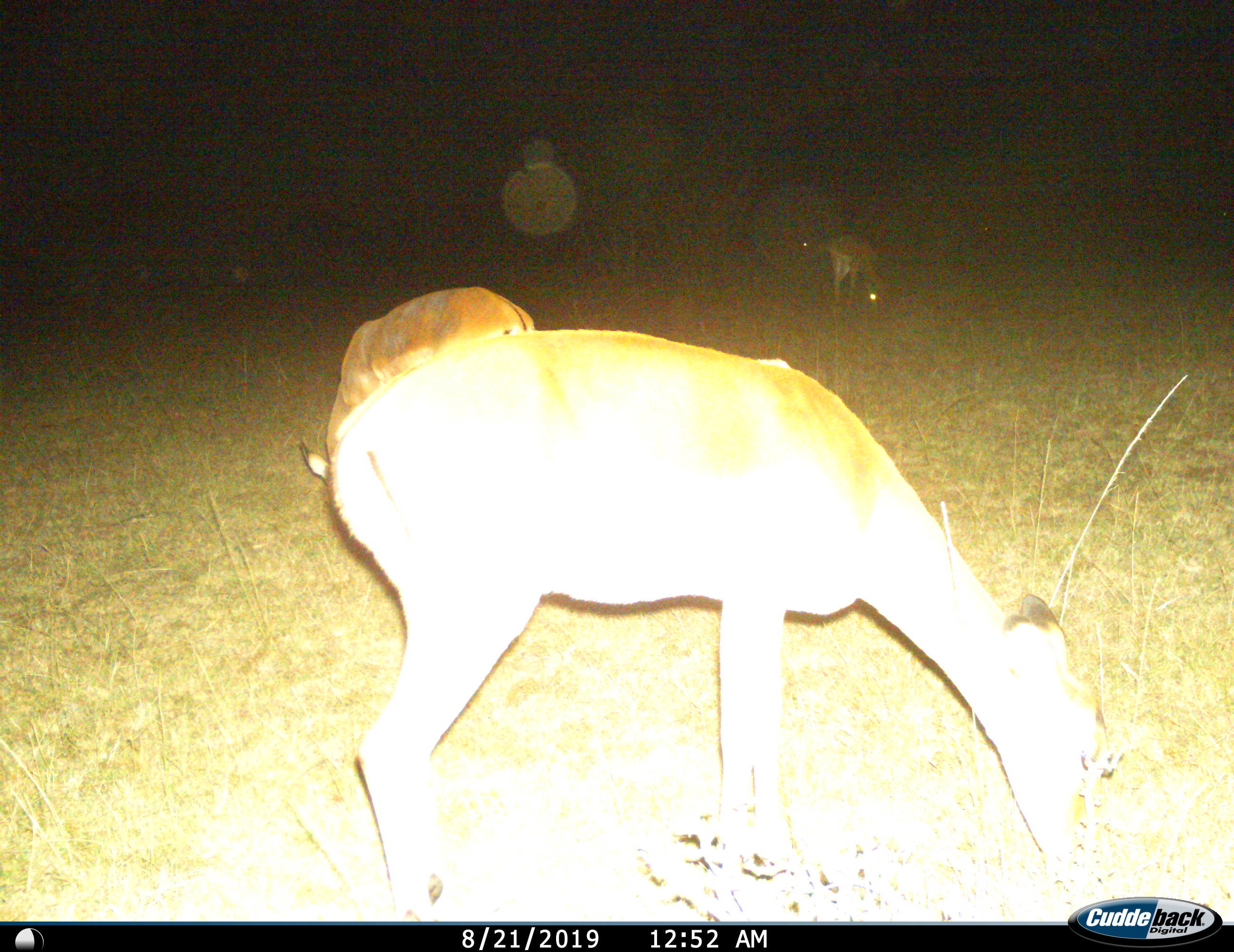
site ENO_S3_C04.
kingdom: Animalia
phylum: Chordata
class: Mammalia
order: Artiodactyla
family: Bovidae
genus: Aepyceros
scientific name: Aepyceros melampus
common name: impala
Impala (Aepyceros melampus), count 3. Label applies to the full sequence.